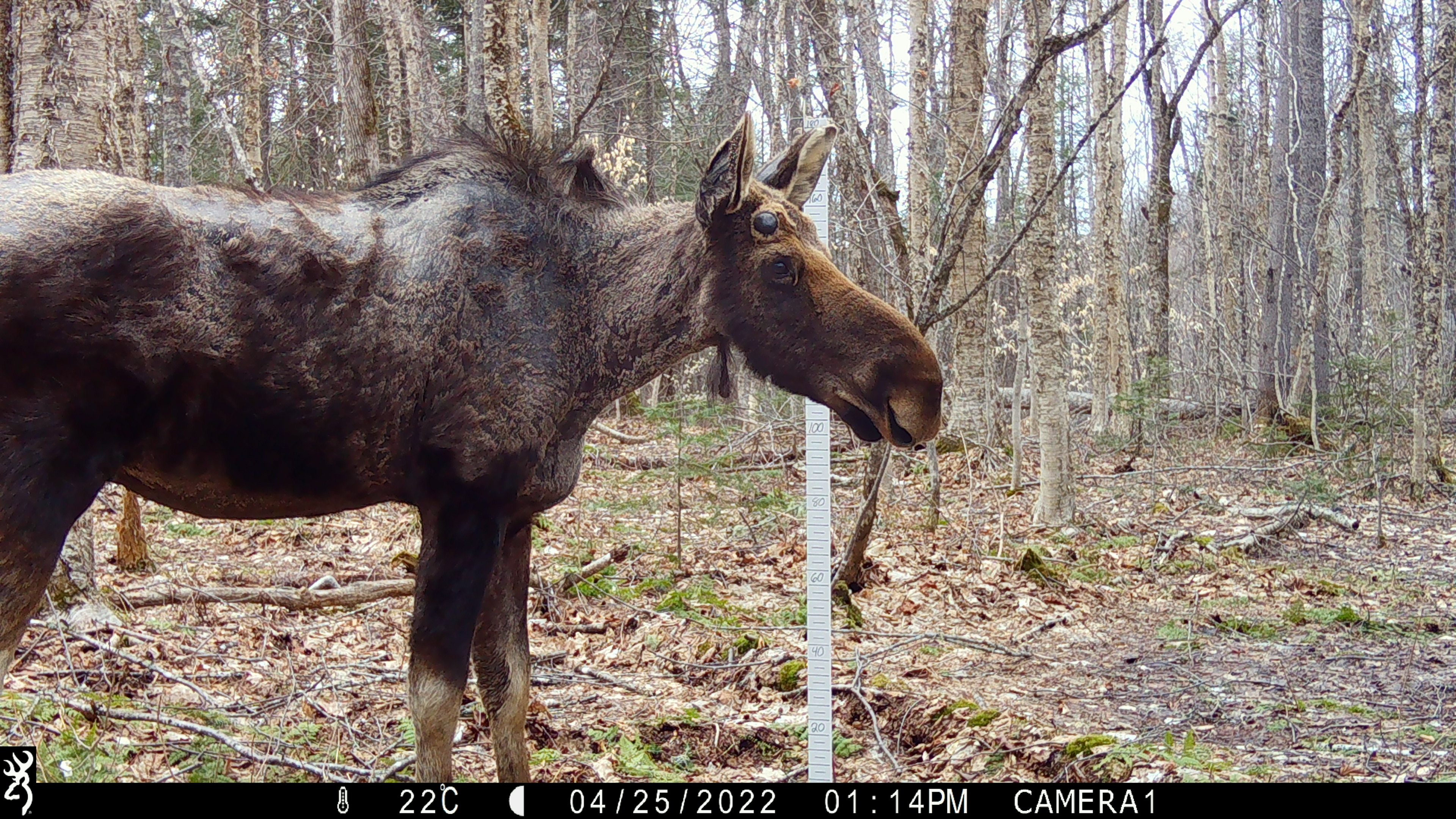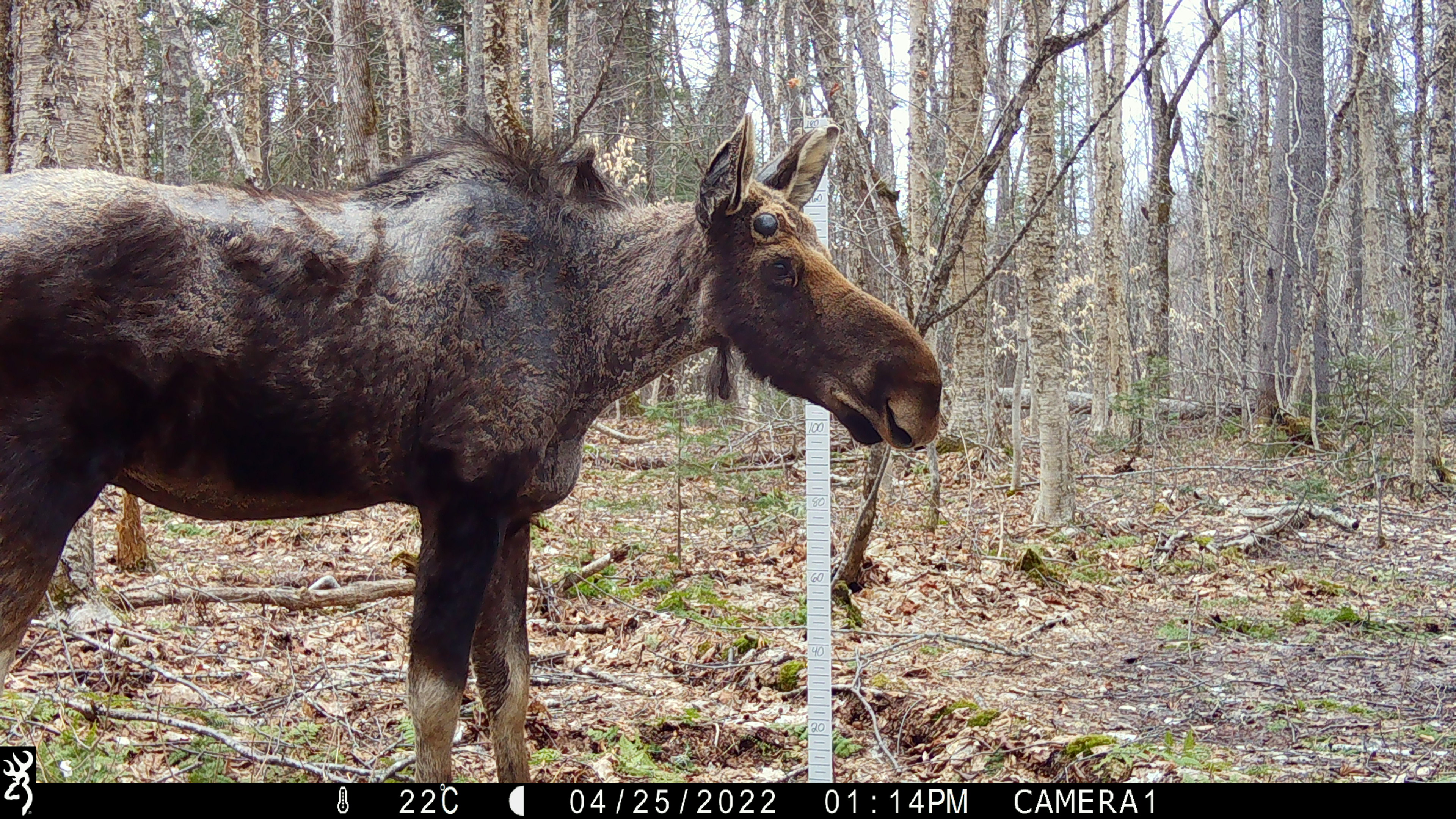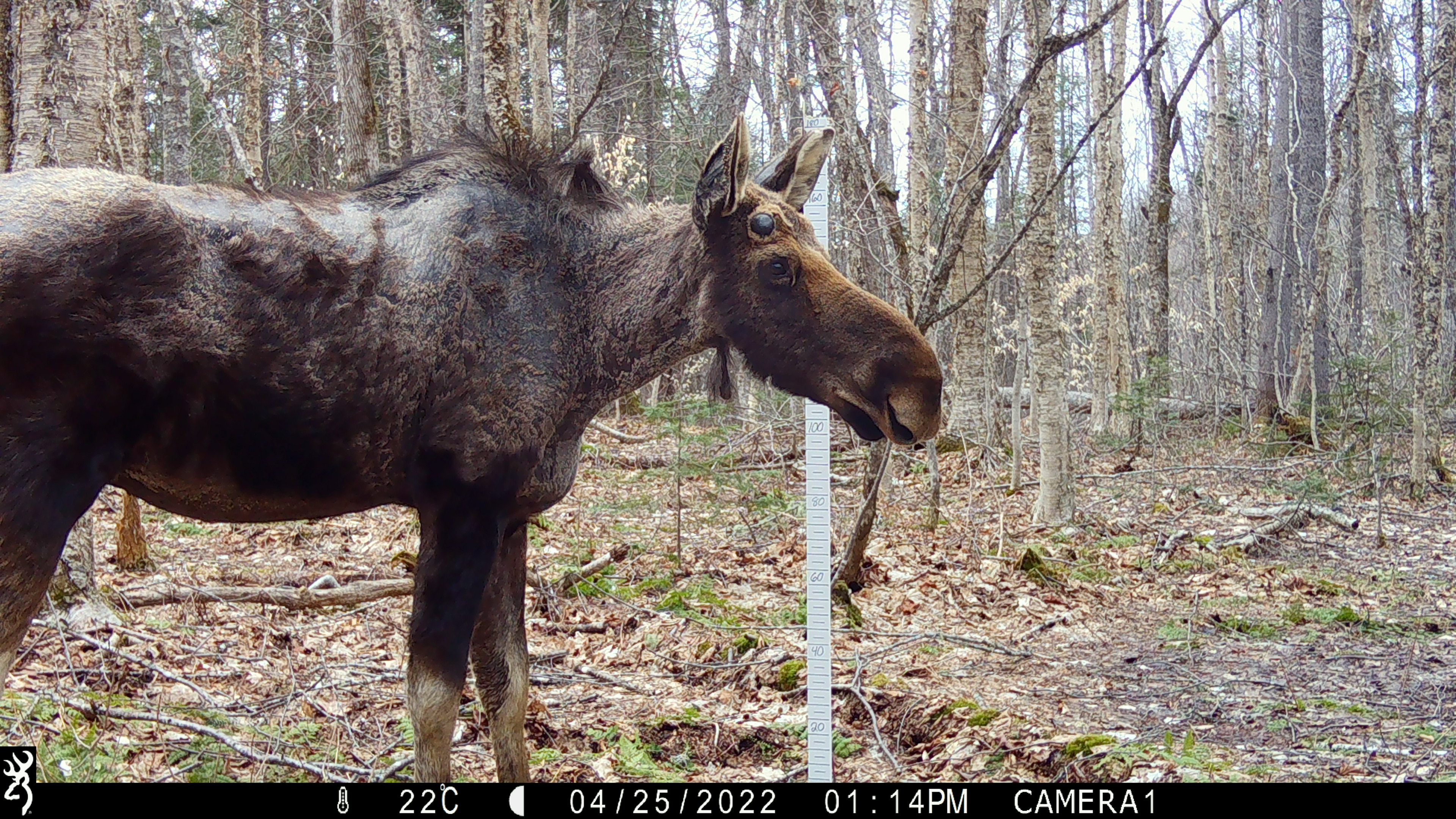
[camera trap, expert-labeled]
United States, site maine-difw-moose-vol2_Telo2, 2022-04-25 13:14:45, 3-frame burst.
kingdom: Animalia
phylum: Chordata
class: Mammalia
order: Artiodactyla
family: Cervidae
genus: Alces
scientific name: Alces alces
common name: moose